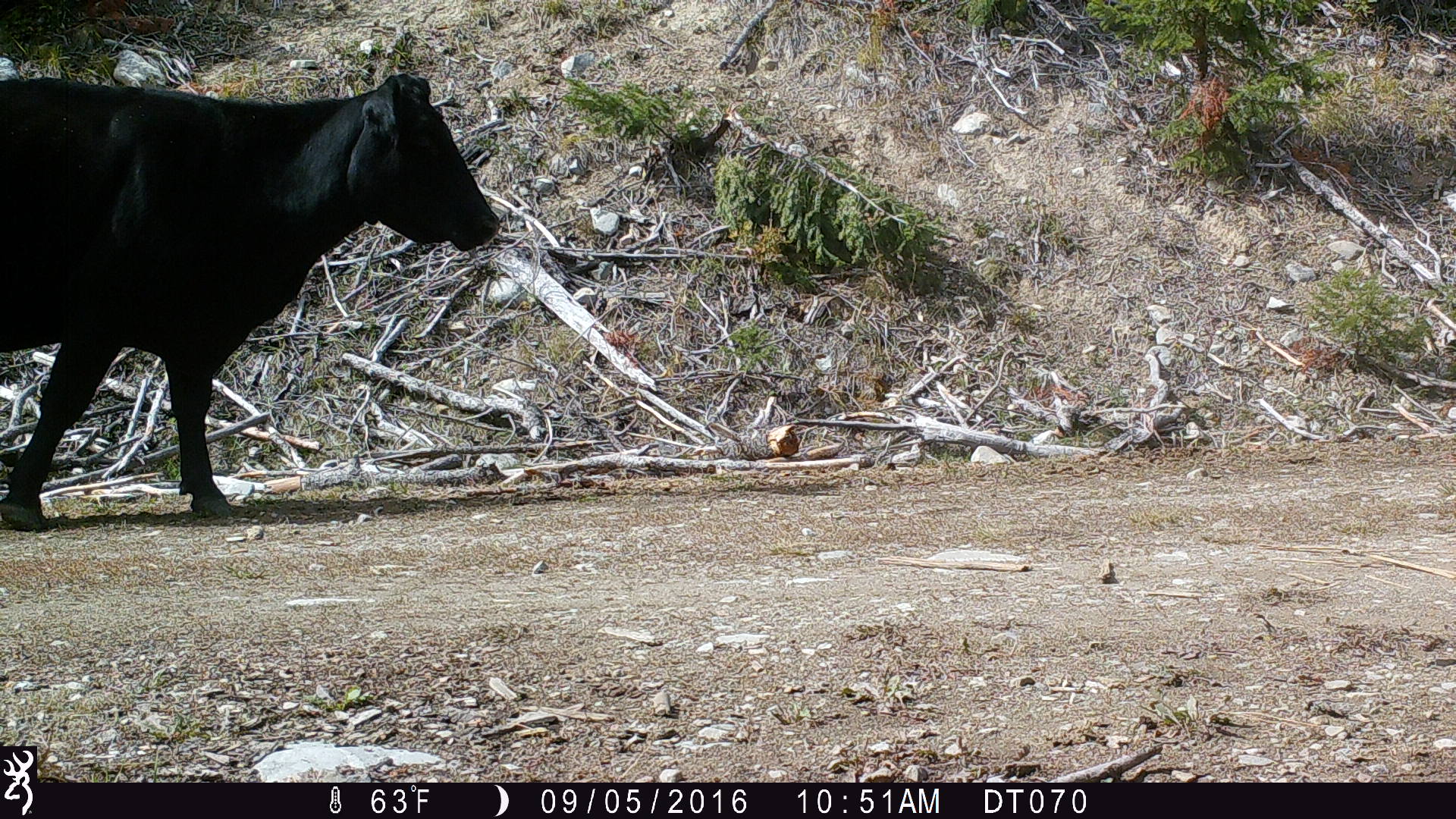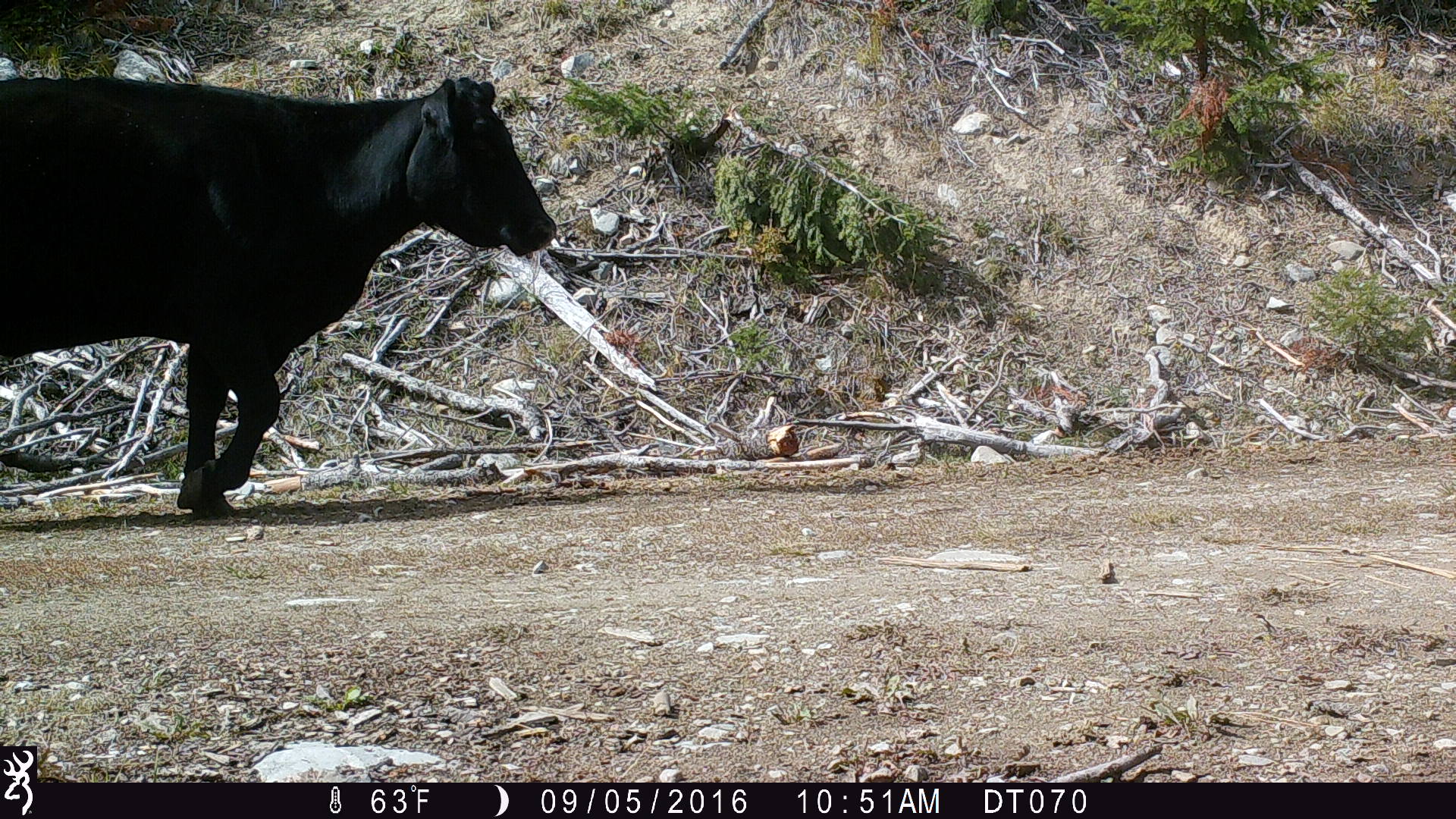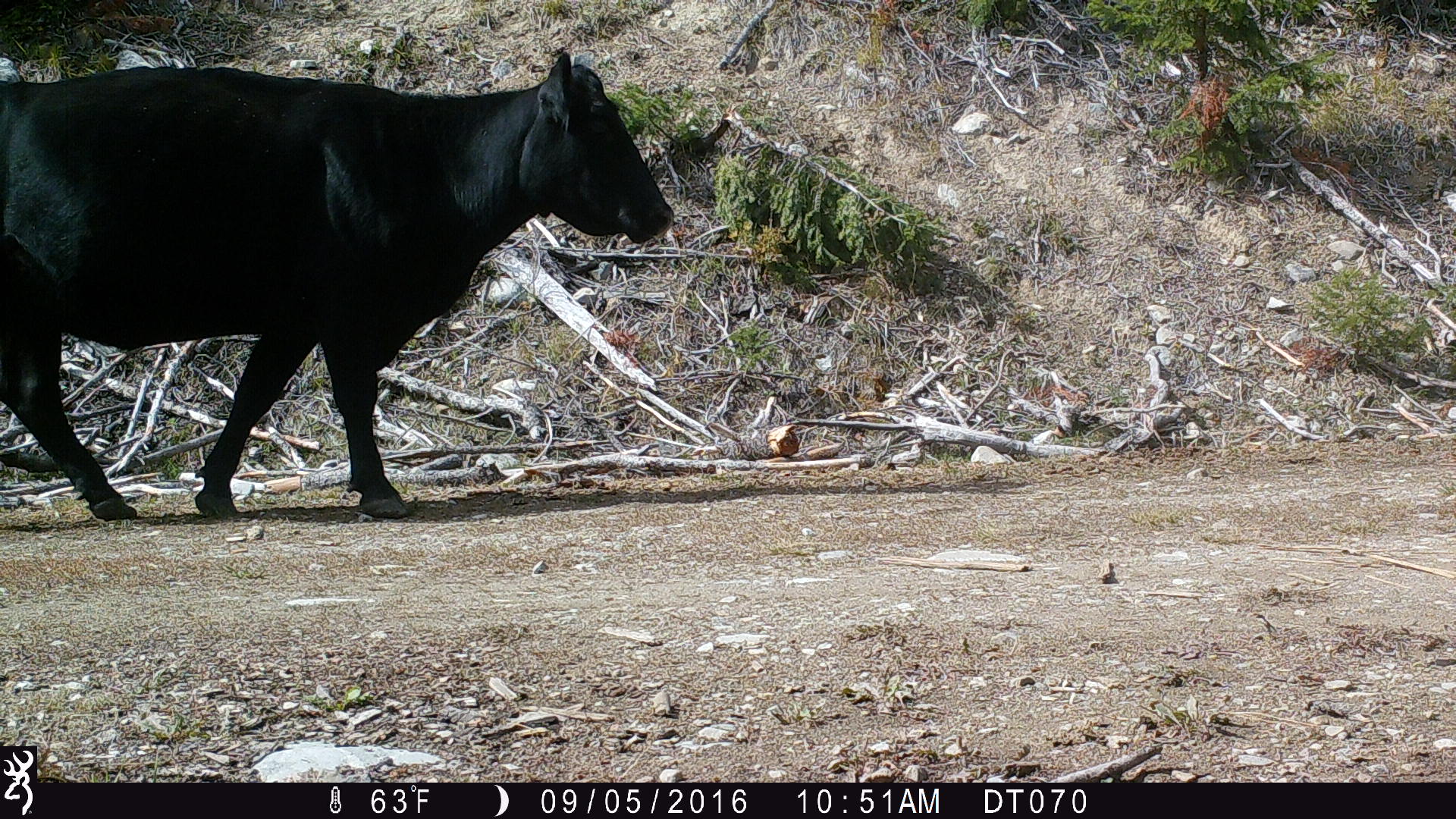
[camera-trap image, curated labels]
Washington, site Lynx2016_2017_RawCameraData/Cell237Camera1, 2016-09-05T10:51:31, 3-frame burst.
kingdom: Animalia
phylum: Chordata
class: Mammalia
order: Artiodactyla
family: Bovidae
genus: Bos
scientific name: Bos taurus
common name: domestic cattle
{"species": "domestic cattle (Bos taurus)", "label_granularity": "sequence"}